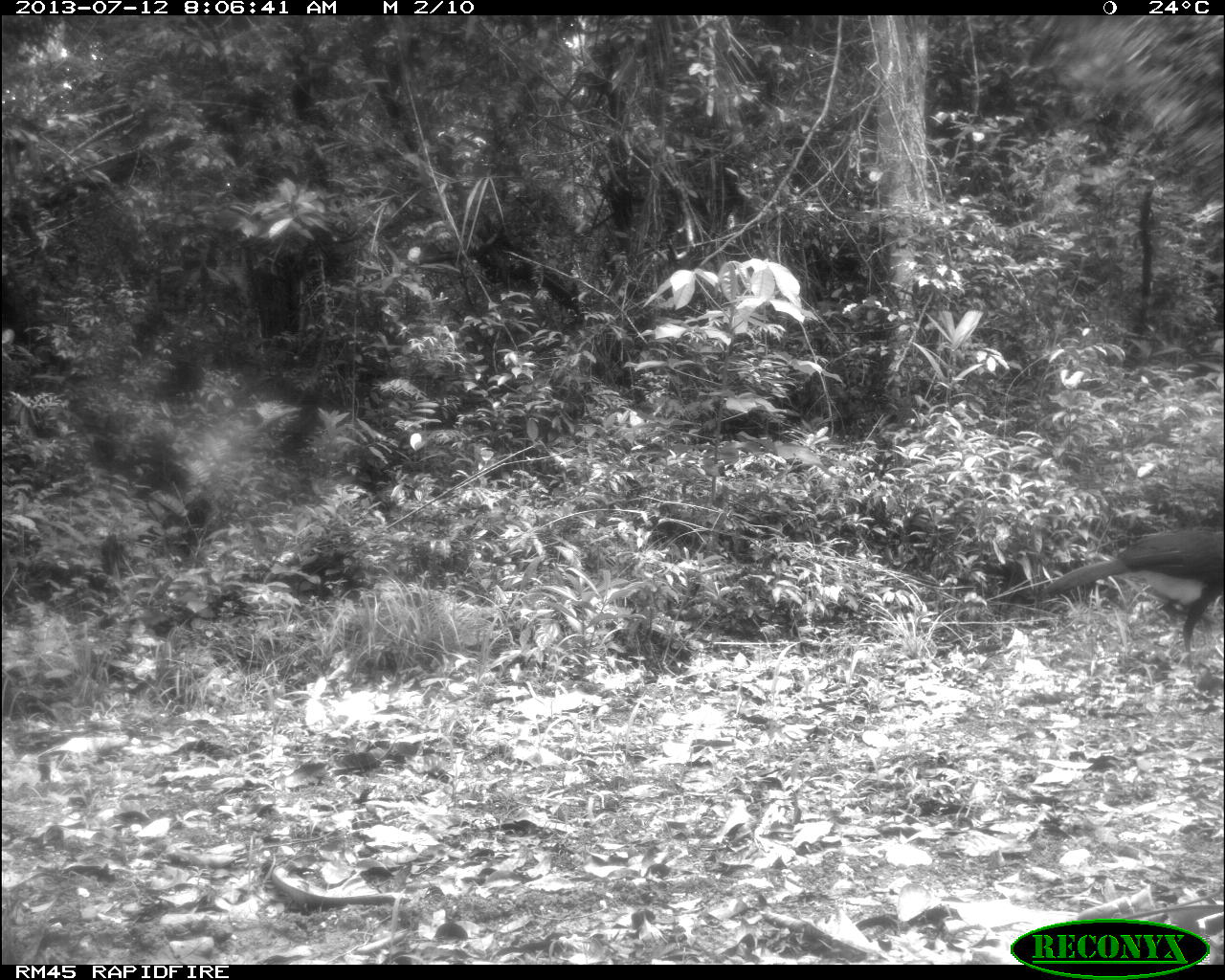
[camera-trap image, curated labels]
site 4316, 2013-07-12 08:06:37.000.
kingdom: Animalia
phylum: Chordata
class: Aves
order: Galliformes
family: Cracidae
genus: Crax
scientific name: Crax rubra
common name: great curassow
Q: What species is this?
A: Crax rubra (great curassow).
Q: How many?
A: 1.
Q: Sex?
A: Male.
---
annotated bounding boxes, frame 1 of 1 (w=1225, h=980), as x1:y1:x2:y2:
crax rubra: 1035:528:1223:671